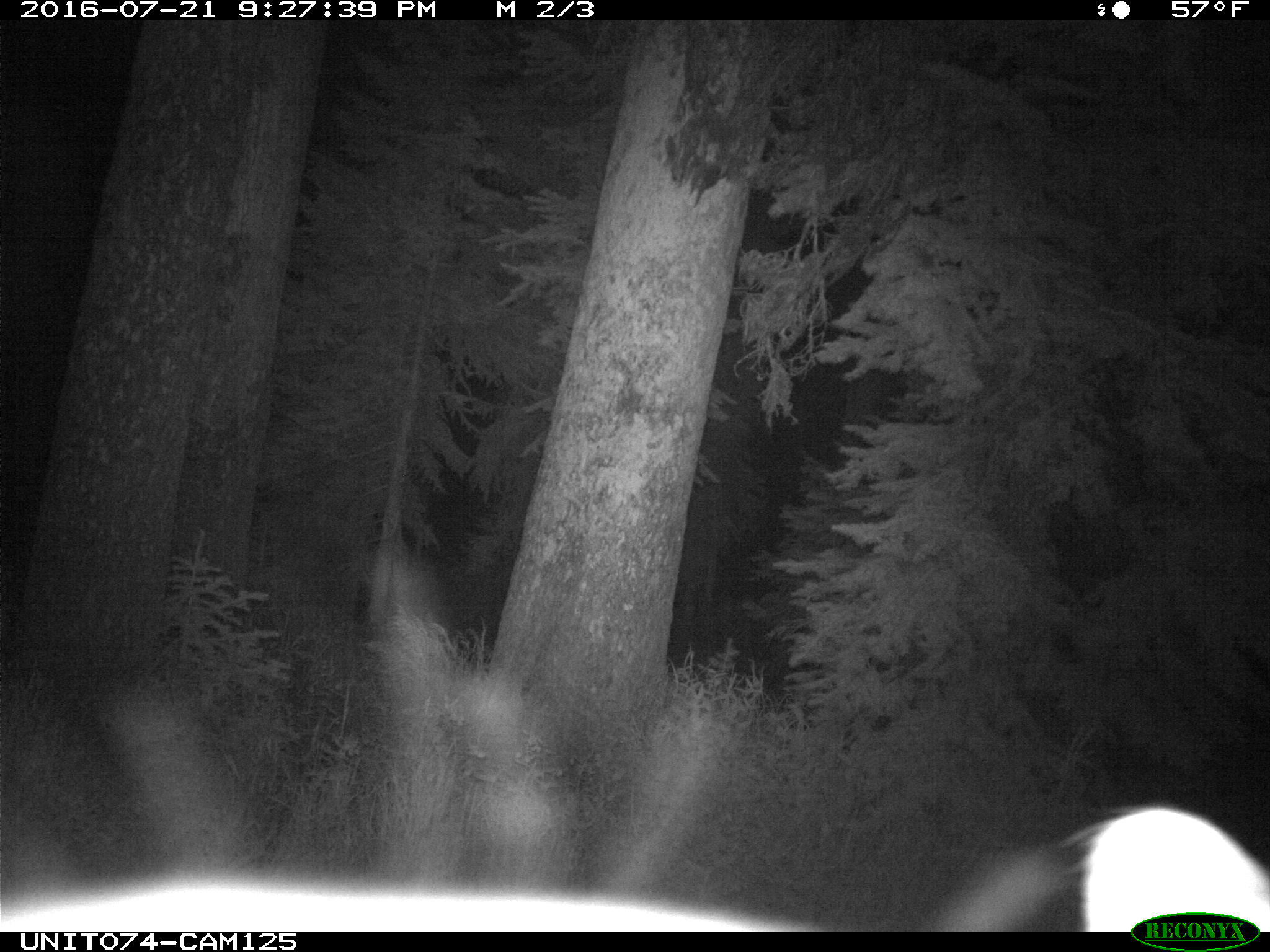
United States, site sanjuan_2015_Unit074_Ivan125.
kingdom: Animalia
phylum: Chordata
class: Mammalia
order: Artiodactyla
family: Cervidae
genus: Cervus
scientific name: Cervus elaphus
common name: red deer